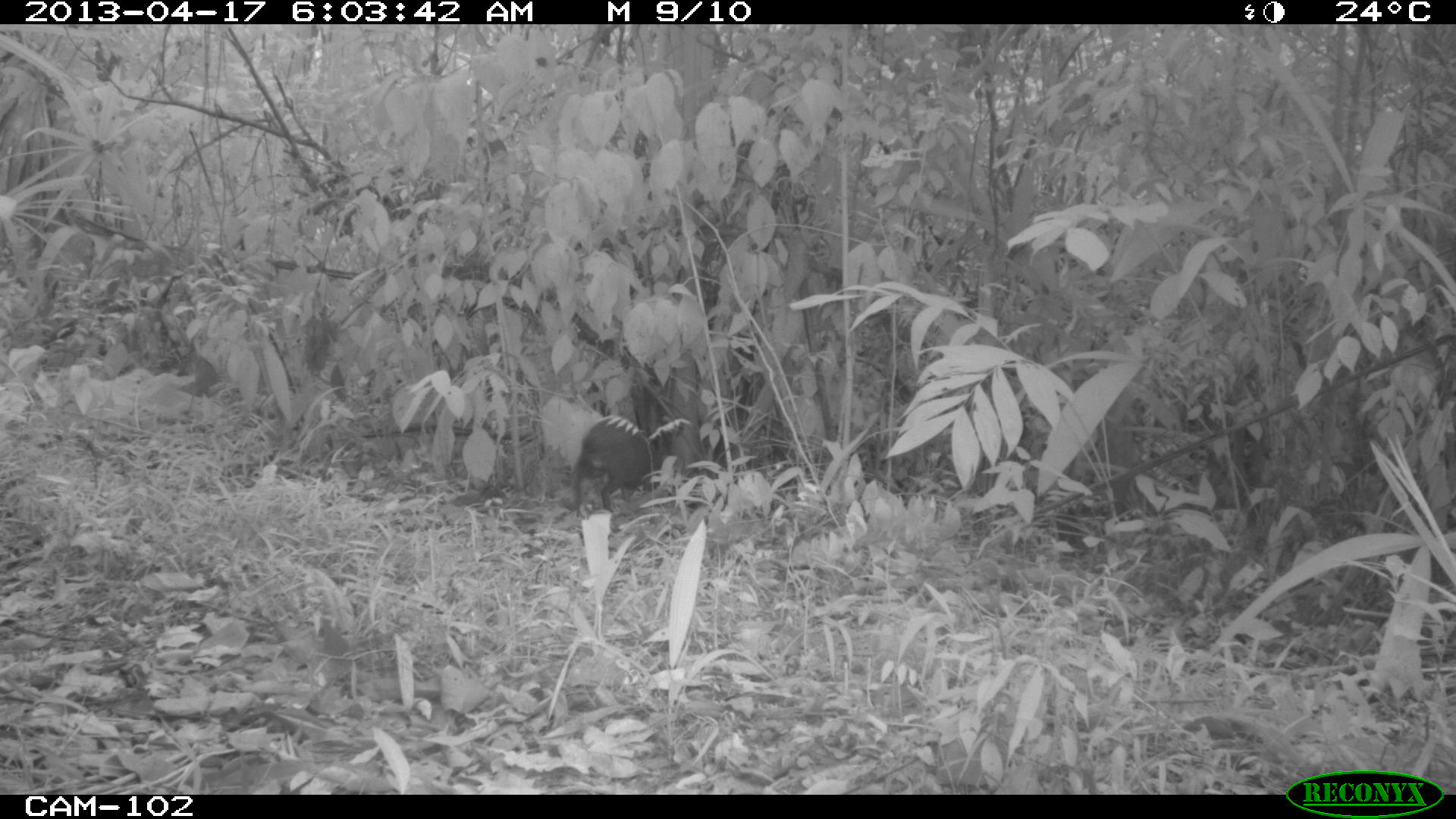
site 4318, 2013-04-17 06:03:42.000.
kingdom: Animalia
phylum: Chordata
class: Mammalia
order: Rodentia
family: Dasyproctidae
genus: Dasyprocta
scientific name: Dasyprocta punctata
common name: central american agouti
Dasyprocta punctata (central american agouti), count 1.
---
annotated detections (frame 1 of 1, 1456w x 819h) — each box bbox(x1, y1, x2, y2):
dasyprocta punctata: bbox(571, 416, 687, 519)